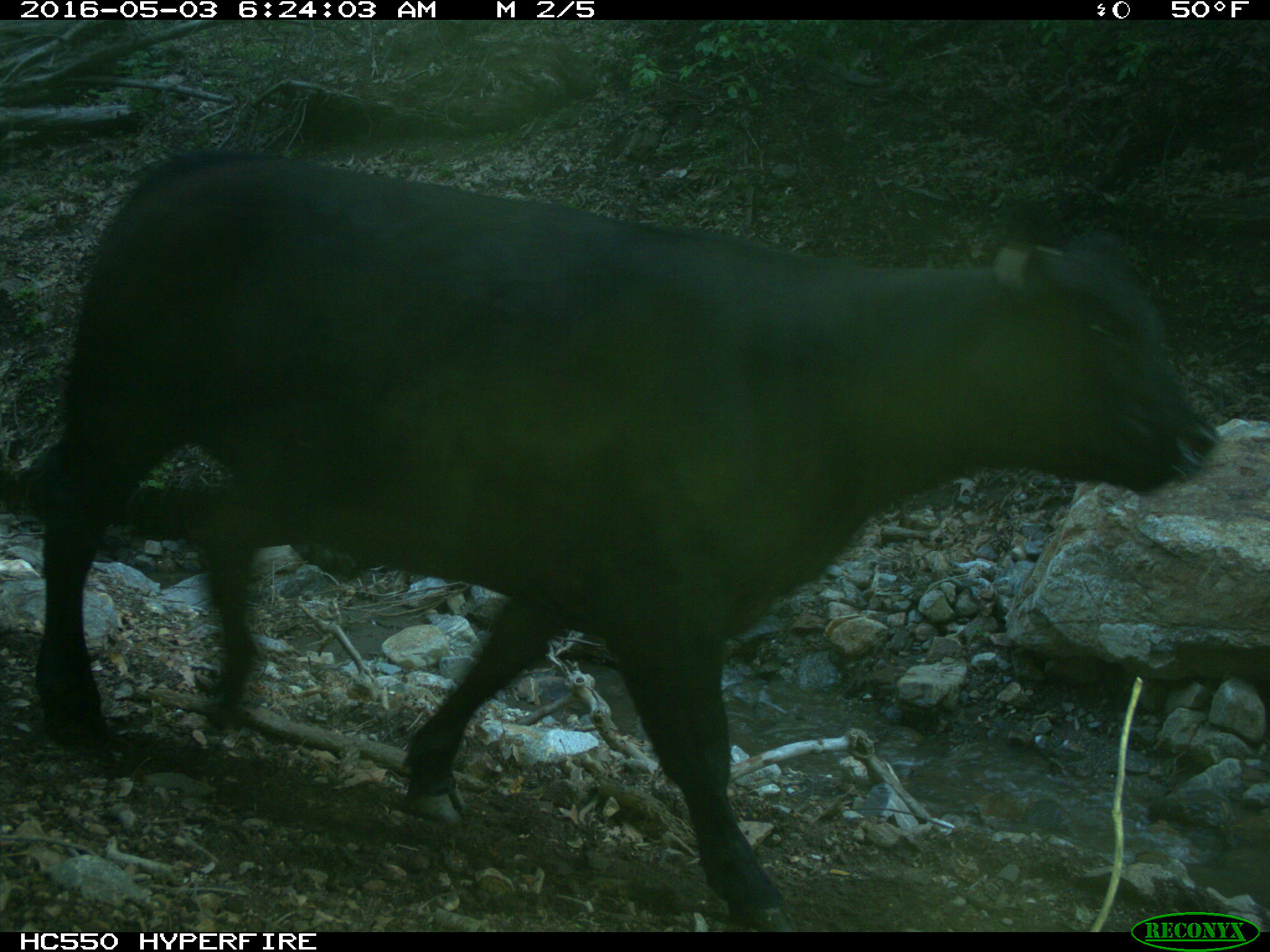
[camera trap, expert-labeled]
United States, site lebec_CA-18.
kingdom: Animalia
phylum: Chordata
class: Mammalia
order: Artiodactyla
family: Bovidae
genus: Bos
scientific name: Bos taurus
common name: domestic cow